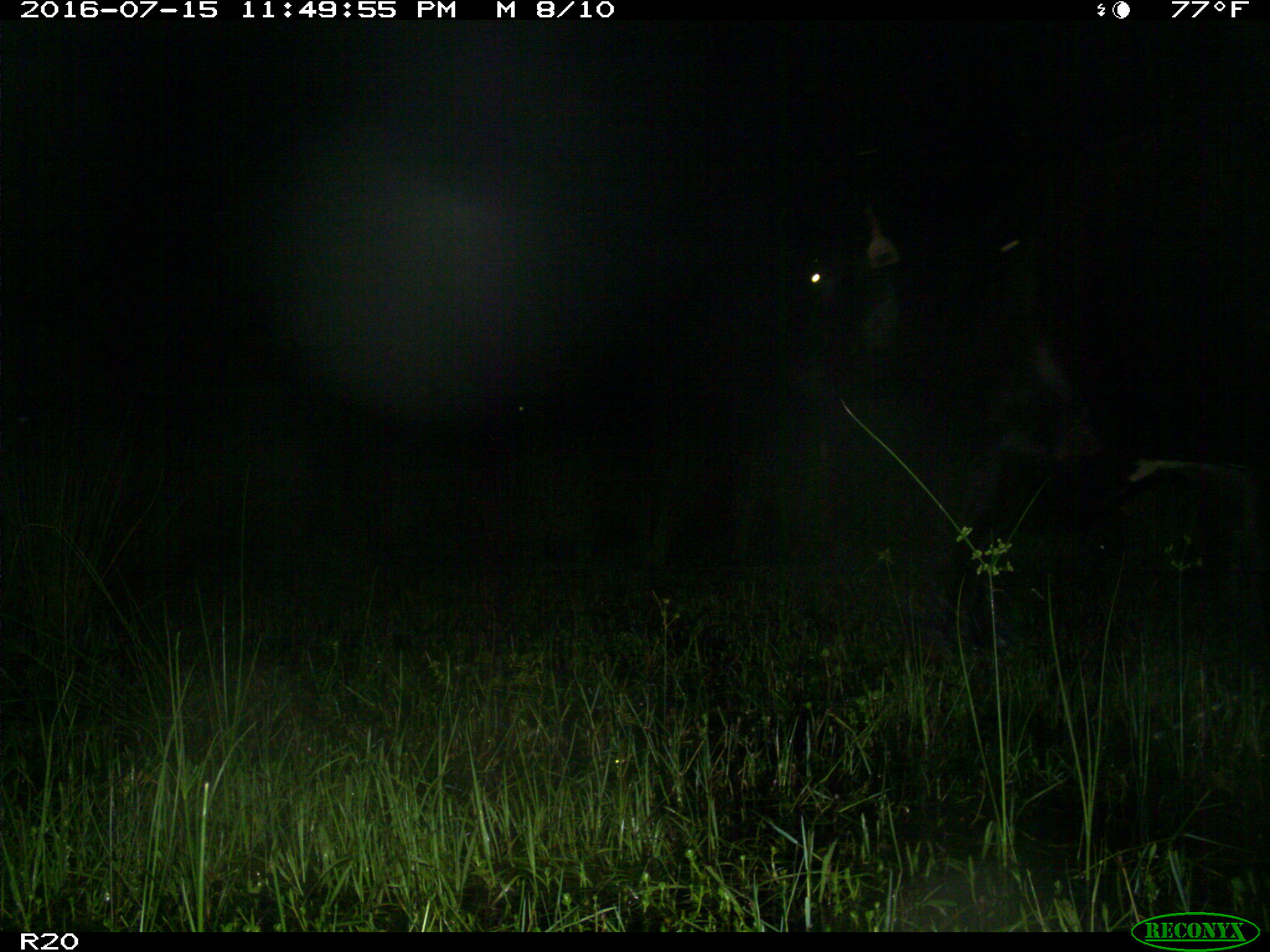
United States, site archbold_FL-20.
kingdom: Animalia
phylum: Chordata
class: Mammalia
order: Artiodactyla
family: Bovidae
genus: Bos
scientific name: Bos taurus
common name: domestic cow